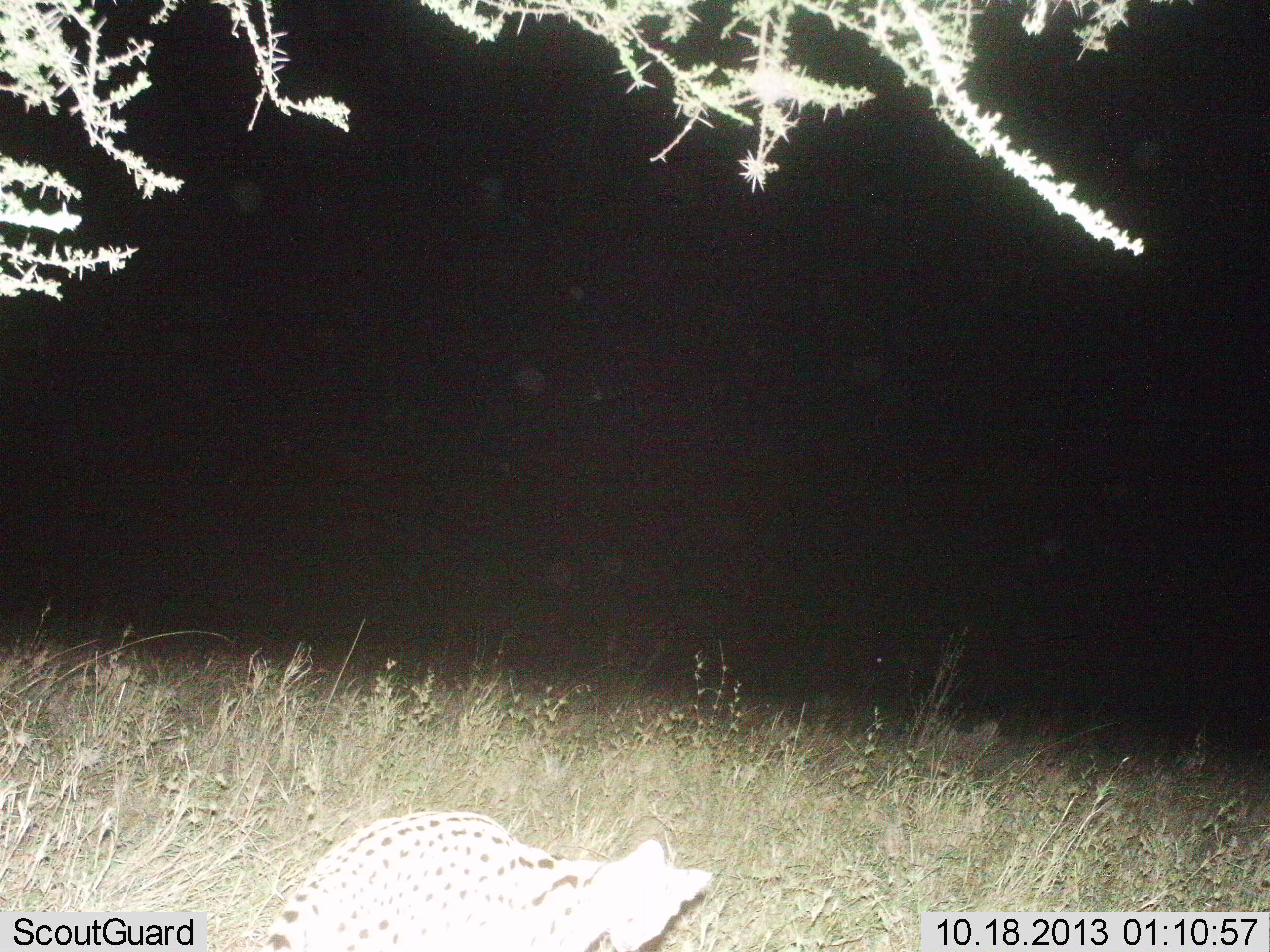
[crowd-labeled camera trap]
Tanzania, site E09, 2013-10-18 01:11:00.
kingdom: Animalia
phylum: Chordata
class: Mammalia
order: Carnivora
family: Felidae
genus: Leptailurus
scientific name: Leptailurus serval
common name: serval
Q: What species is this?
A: Serval (Leptailurus serval).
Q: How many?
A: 1.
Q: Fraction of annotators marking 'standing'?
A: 50%.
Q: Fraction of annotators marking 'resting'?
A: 14%.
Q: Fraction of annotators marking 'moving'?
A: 36%.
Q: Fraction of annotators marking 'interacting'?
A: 0%.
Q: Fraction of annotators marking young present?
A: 0%.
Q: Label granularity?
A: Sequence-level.